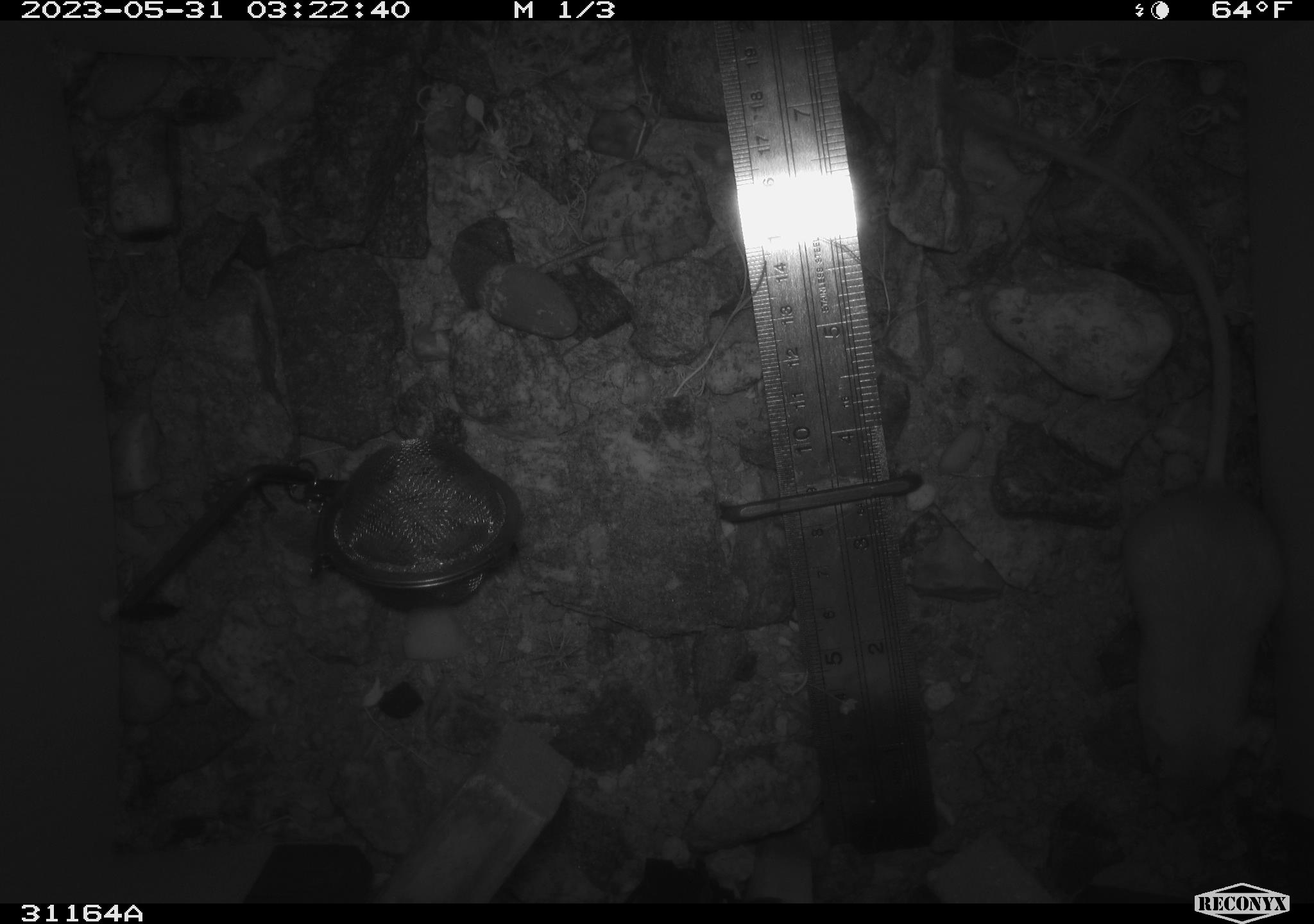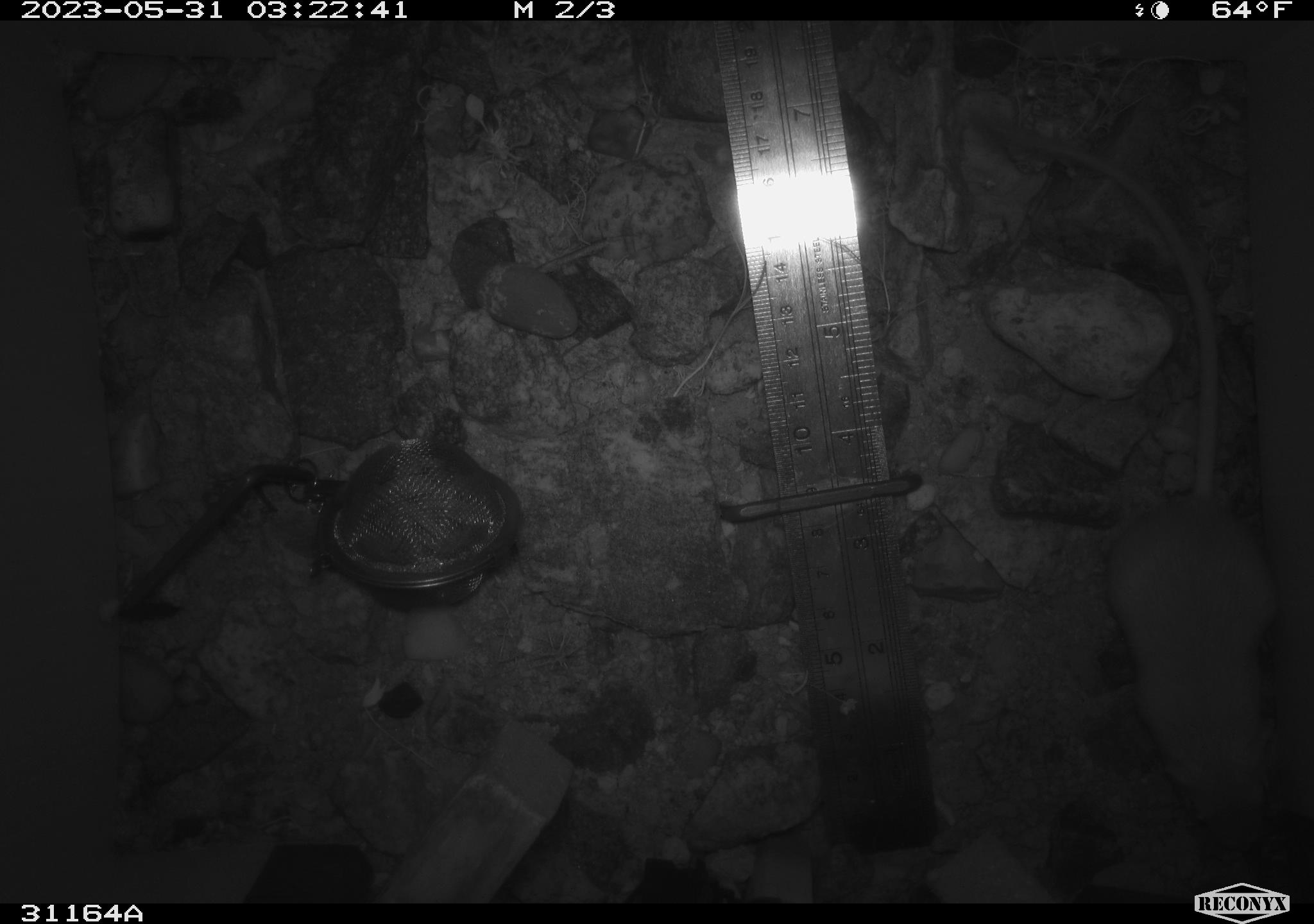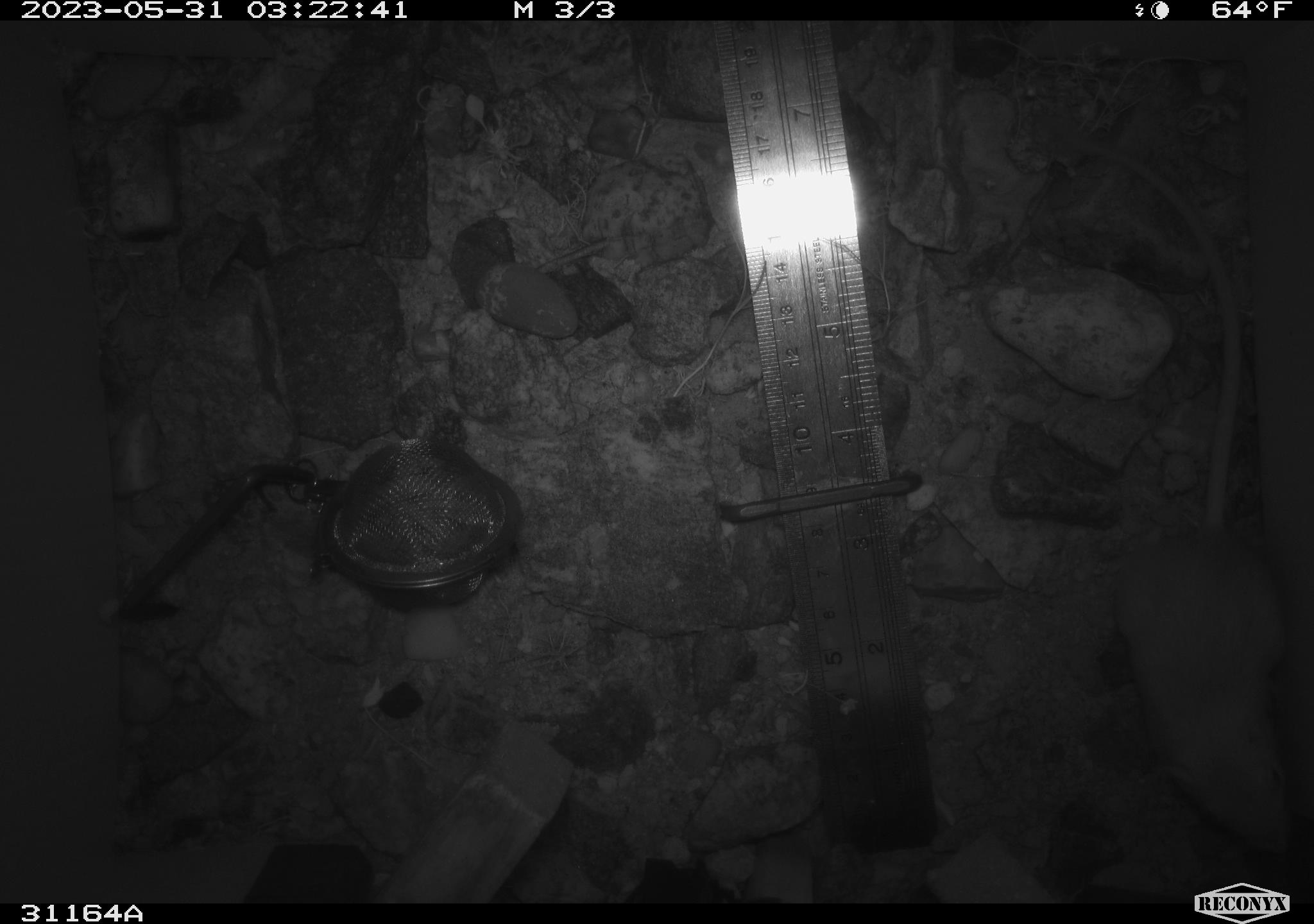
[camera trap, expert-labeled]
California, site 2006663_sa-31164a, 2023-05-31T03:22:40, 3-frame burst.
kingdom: Animalia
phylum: Chordata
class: Mammalia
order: Rodentia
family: Heteromyidae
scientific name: Heteromyidae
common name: kangaroo rats and pocket mice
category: heteromyidae family